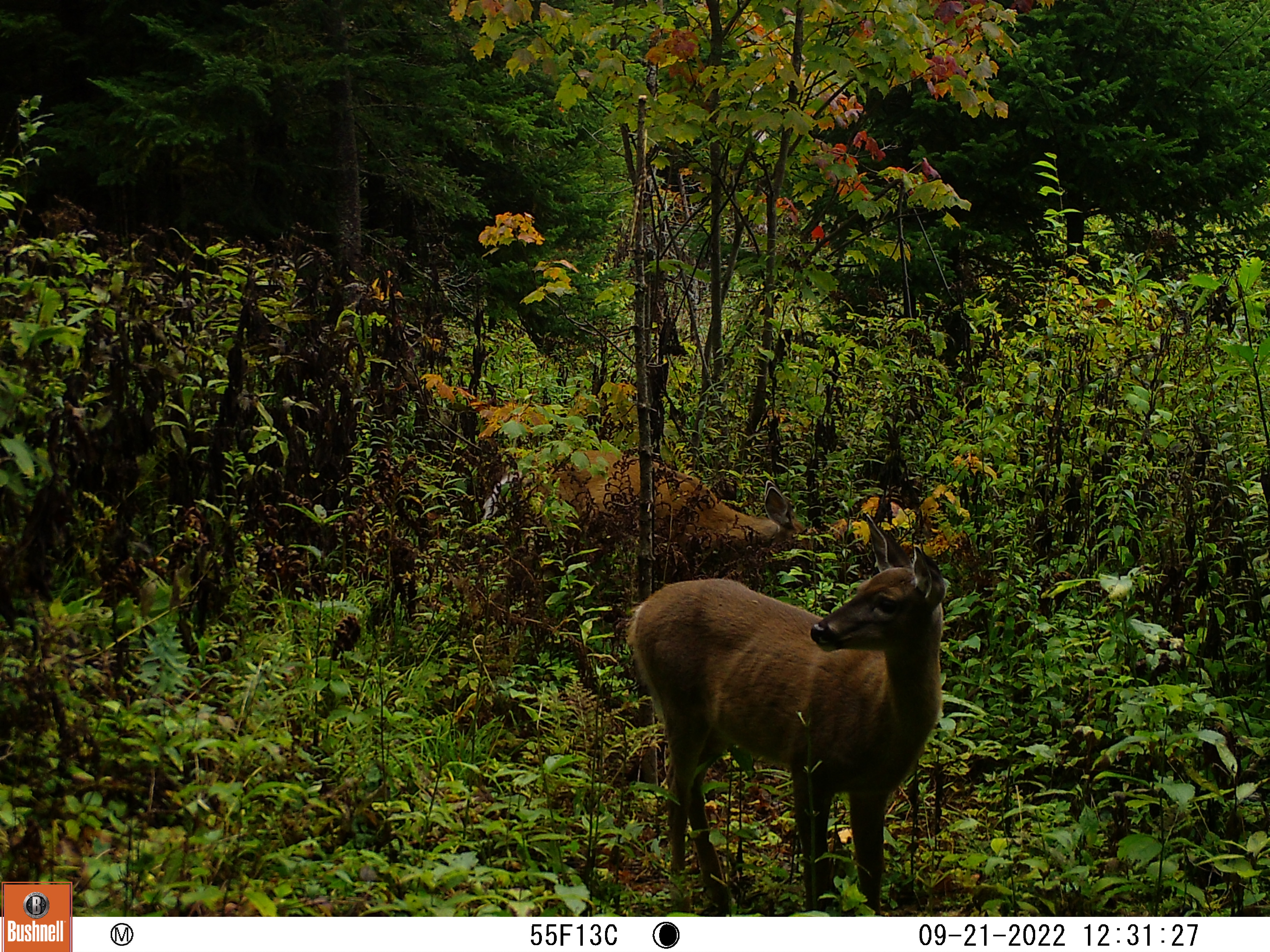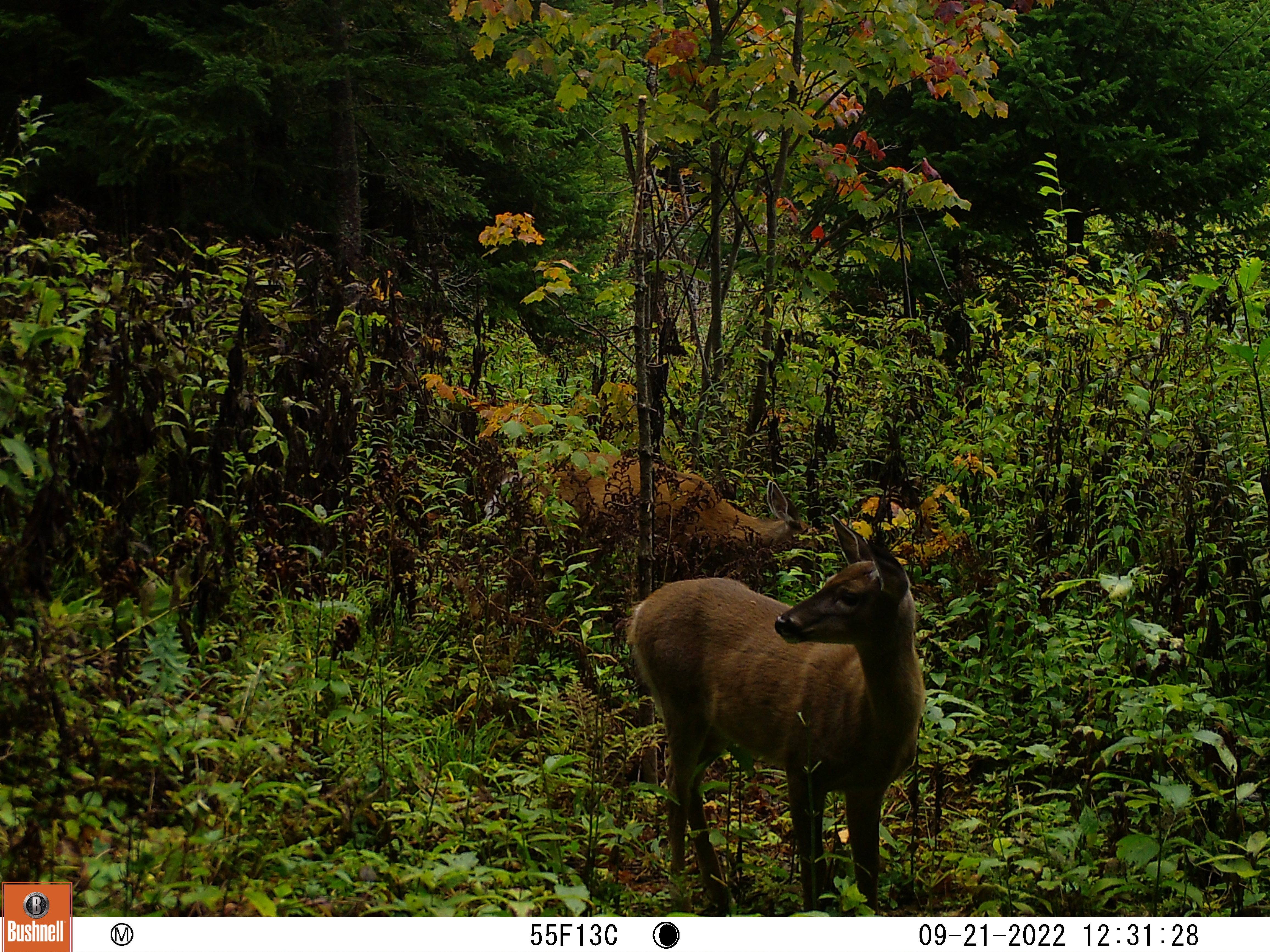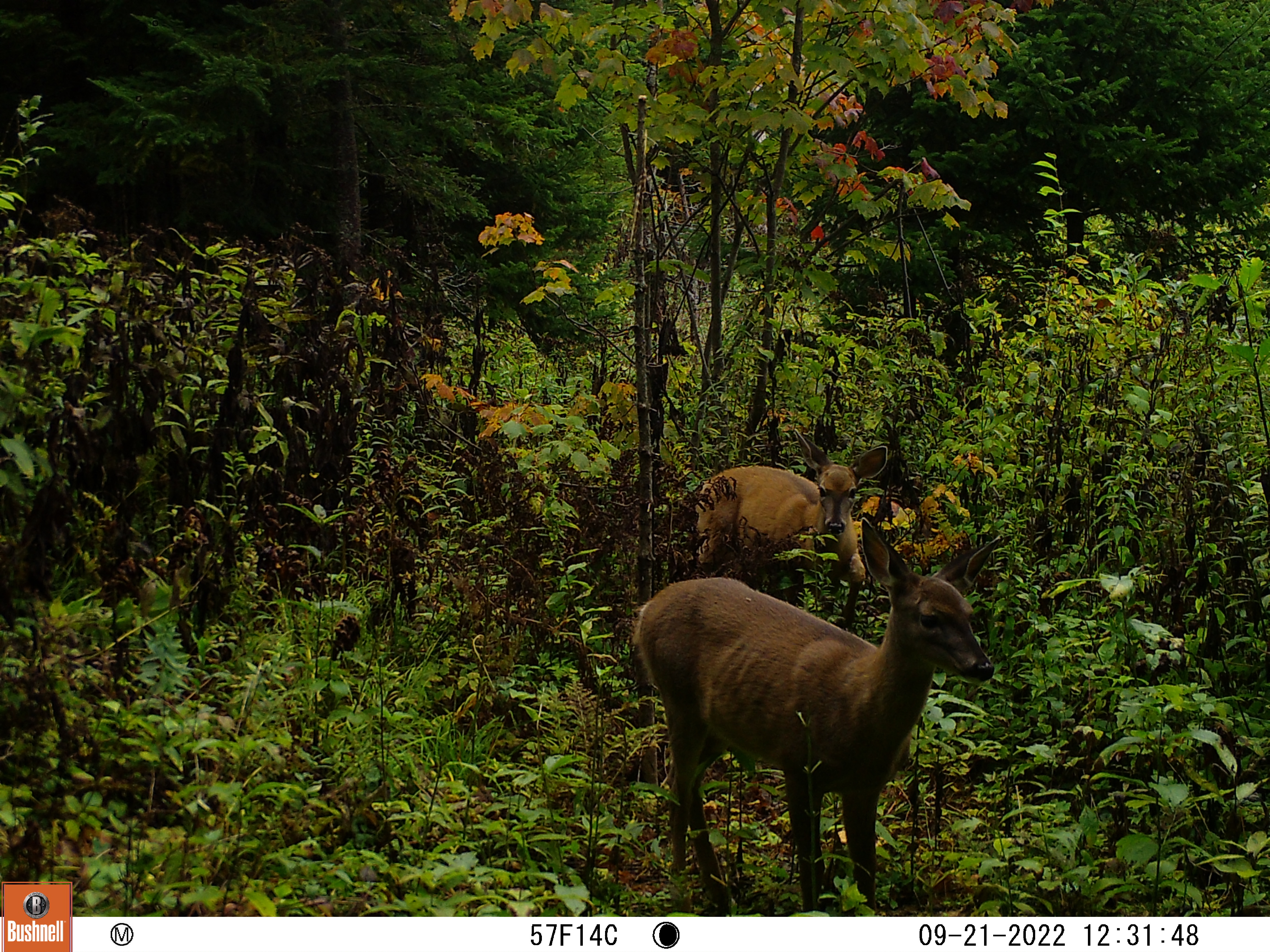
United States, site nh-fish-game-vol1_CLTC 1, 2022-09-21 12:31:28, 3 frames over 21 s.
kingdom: Animalia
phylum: Chordata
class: Mammalia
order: Artiodactyla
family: Cervidae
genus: Odocoileus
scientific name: Odocoileus virginianus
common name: white-tailed deer